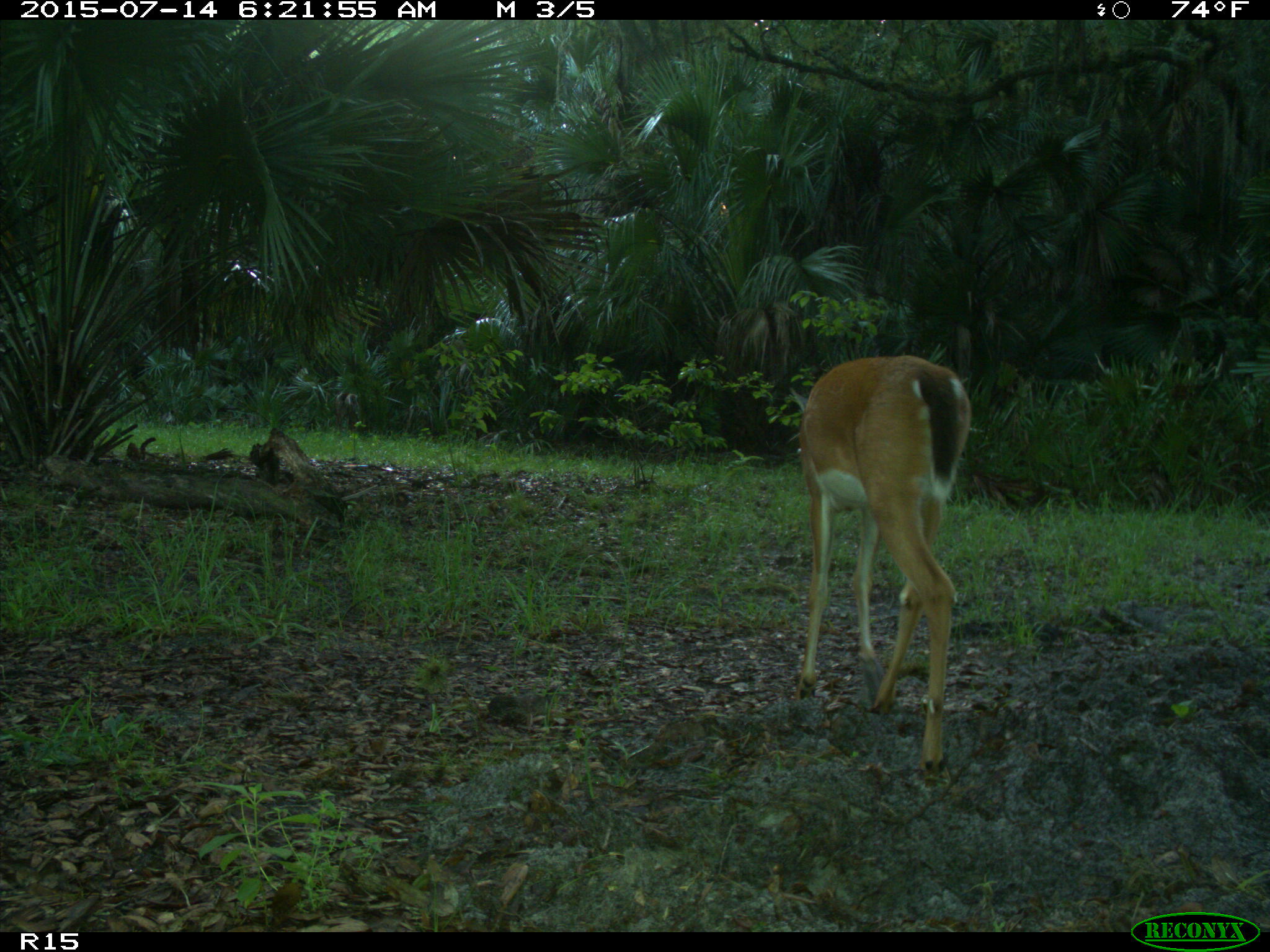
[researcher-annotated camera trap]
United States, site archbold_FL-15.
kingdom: Animalia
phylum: Chordata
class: Mammalia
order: Artiodactyla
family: Cervidae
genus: Odocoileus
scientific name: Odocoileus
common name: deer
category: unidentified deer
Unidentified deer (deer) (Odocoileus).